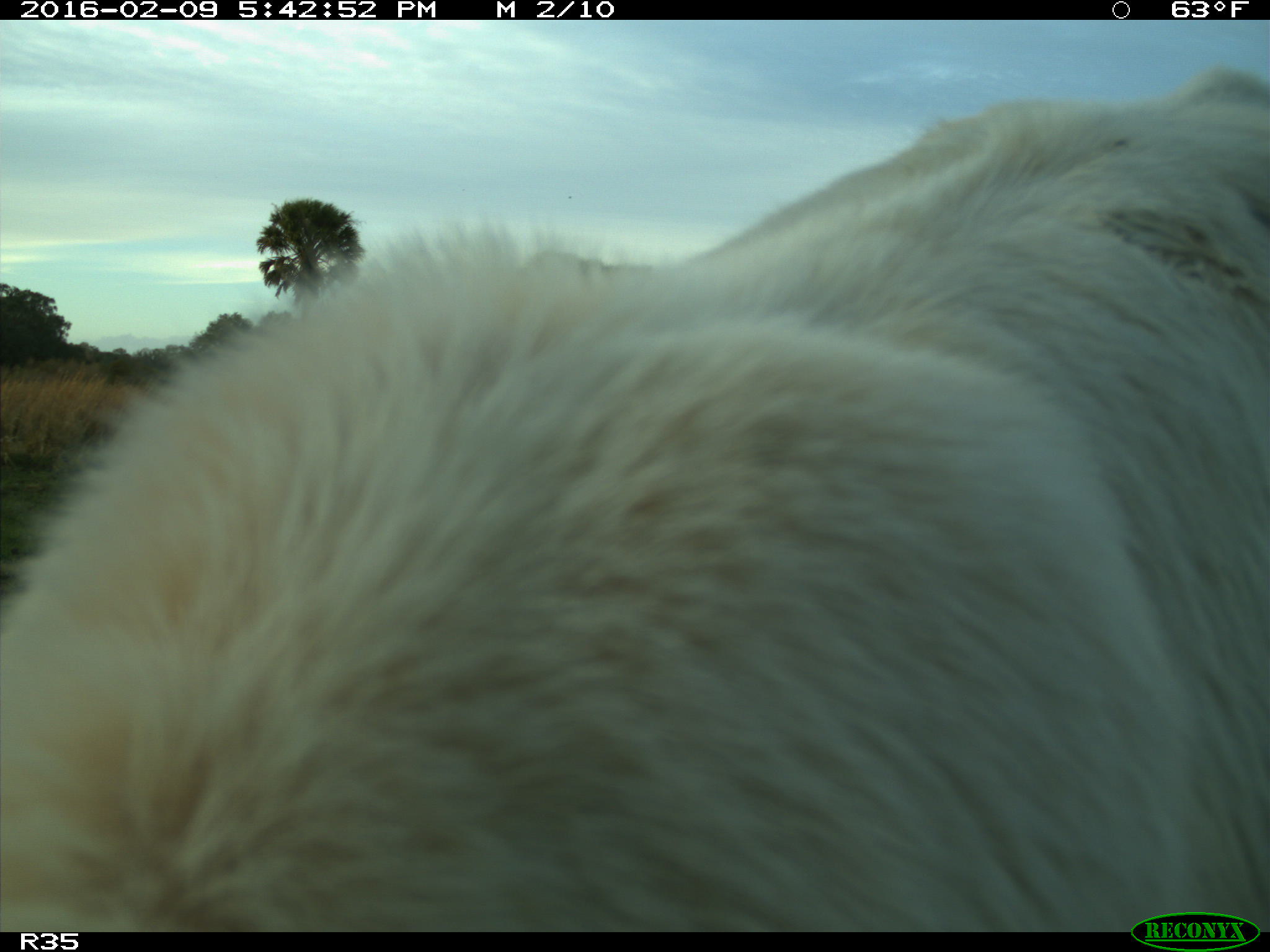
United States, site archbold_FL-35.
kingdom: Animalia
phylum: Chordata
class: Mammalia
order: Artiodactyla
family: Bovidae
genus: Bos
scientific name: Bos taurus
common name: domestic cow